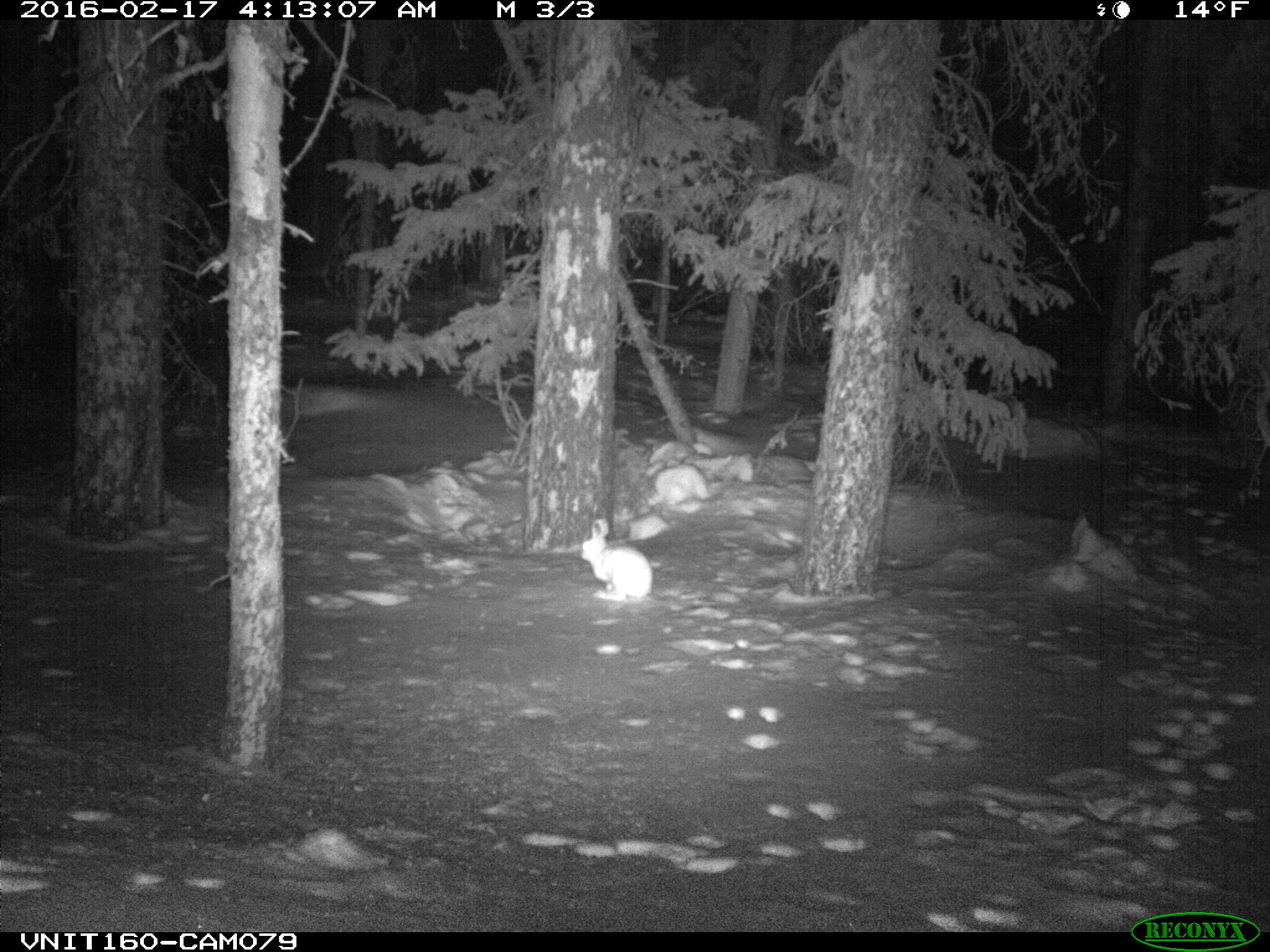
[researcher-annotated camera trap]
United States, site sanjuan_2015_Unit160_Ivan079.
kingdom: Animalia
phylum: Chordata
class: Mammalia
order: Lagomorpha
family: Leporidae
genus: Lepus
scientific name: Lepus americanus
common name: snowshoe hare